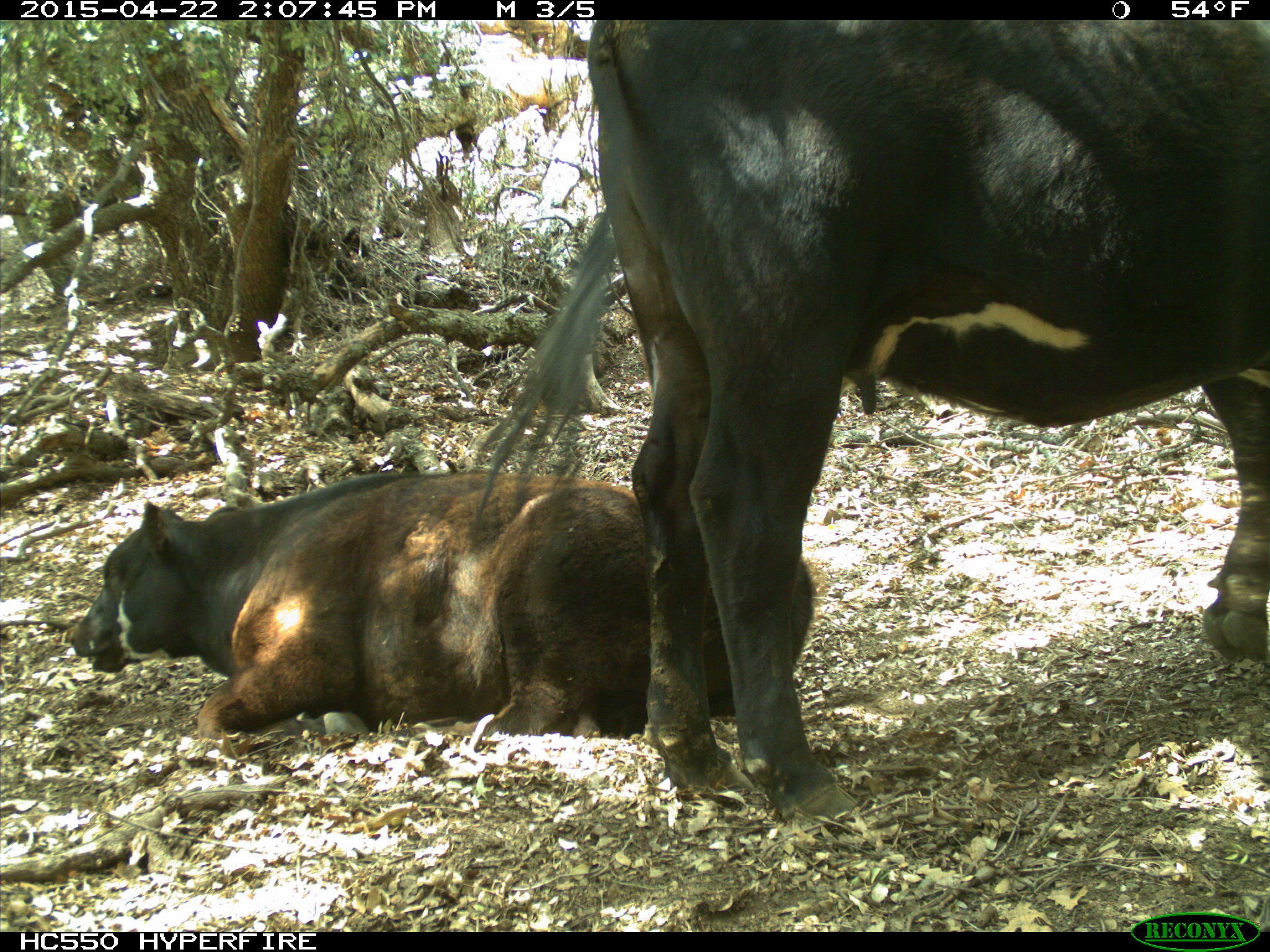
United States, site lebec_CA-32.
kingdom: Animalia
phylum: Chordata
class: Mammalia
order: Artiodactyla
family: Bovidae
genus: Bos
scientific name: Bos taurus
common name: domestic cow